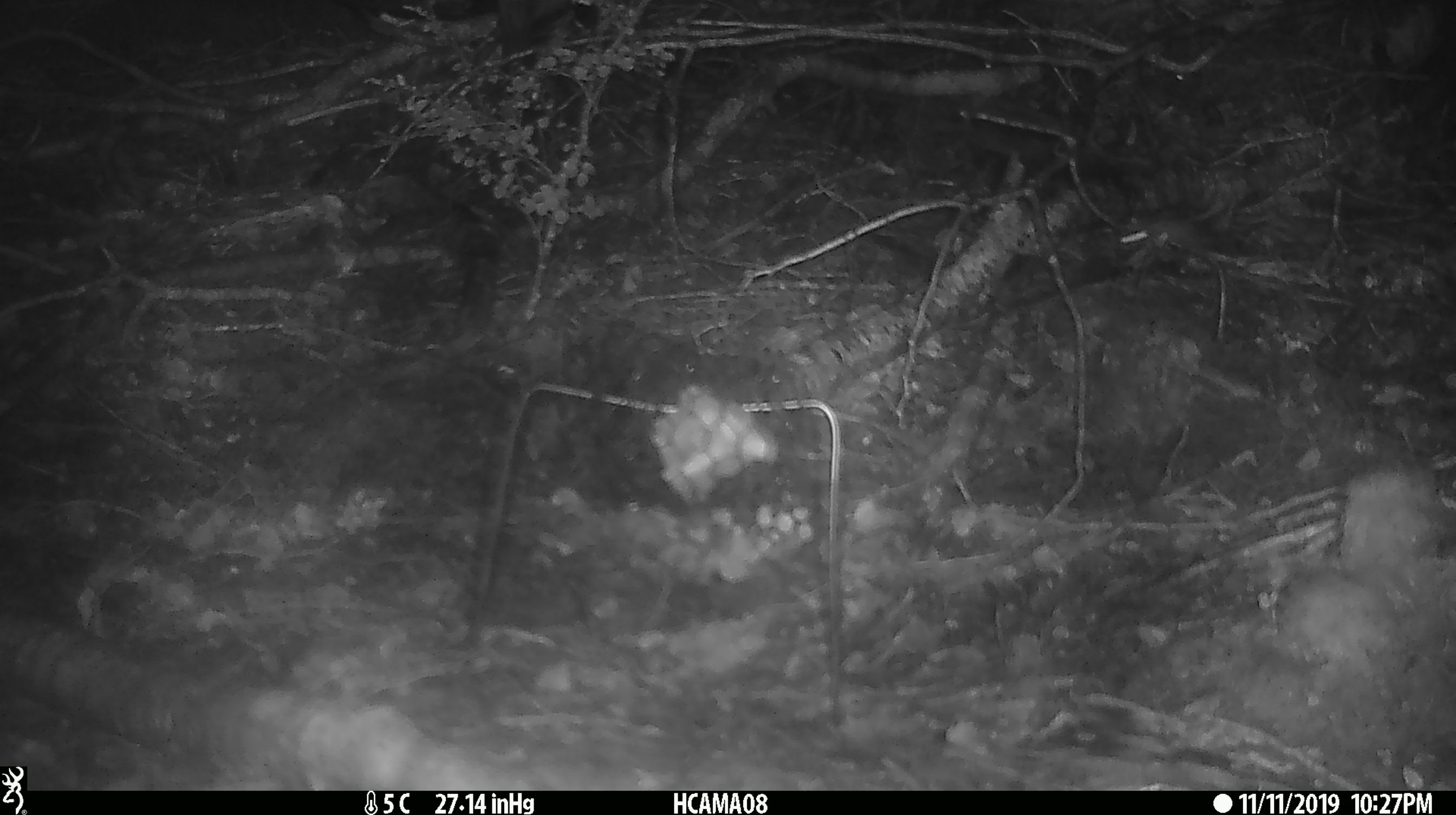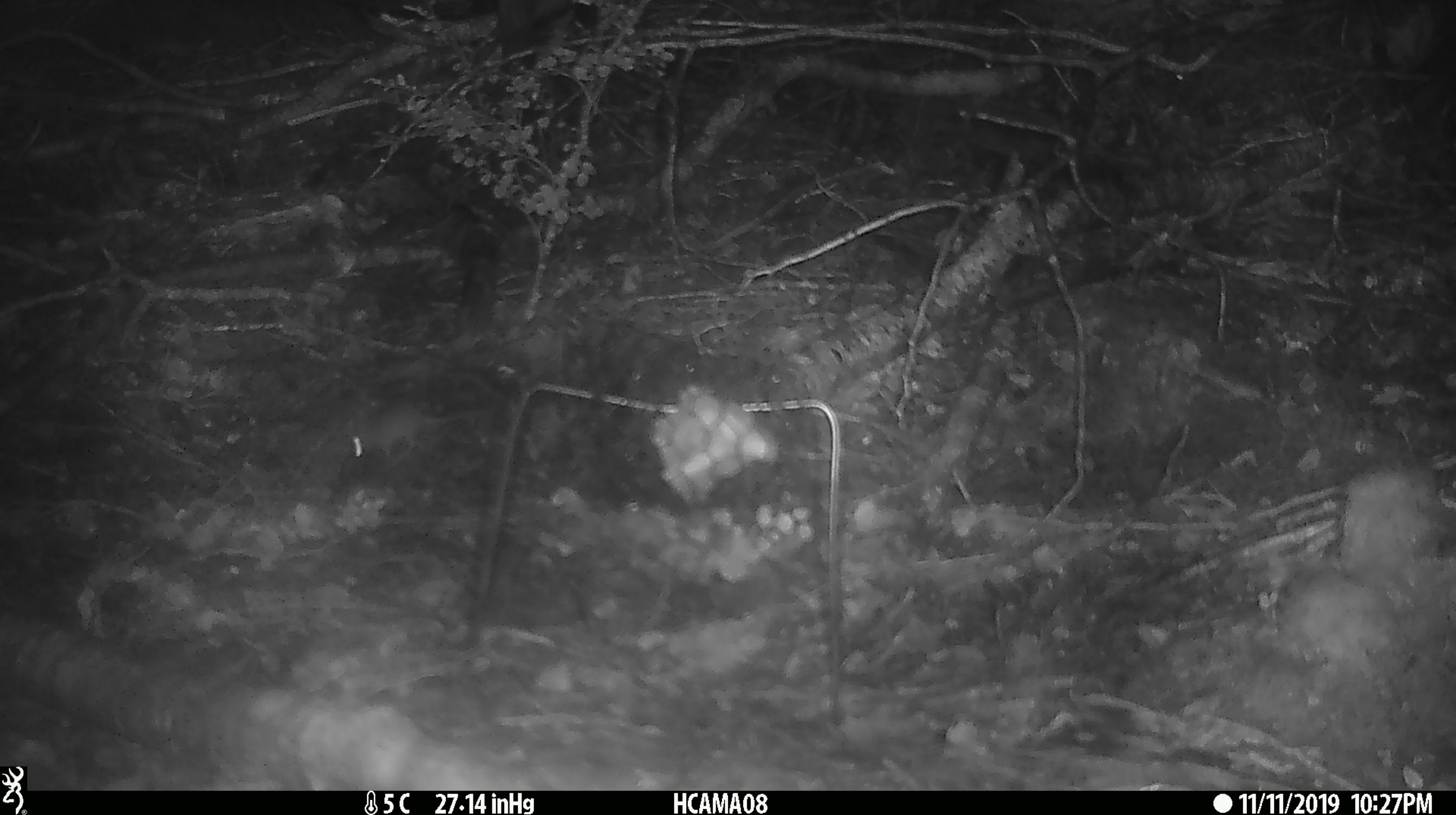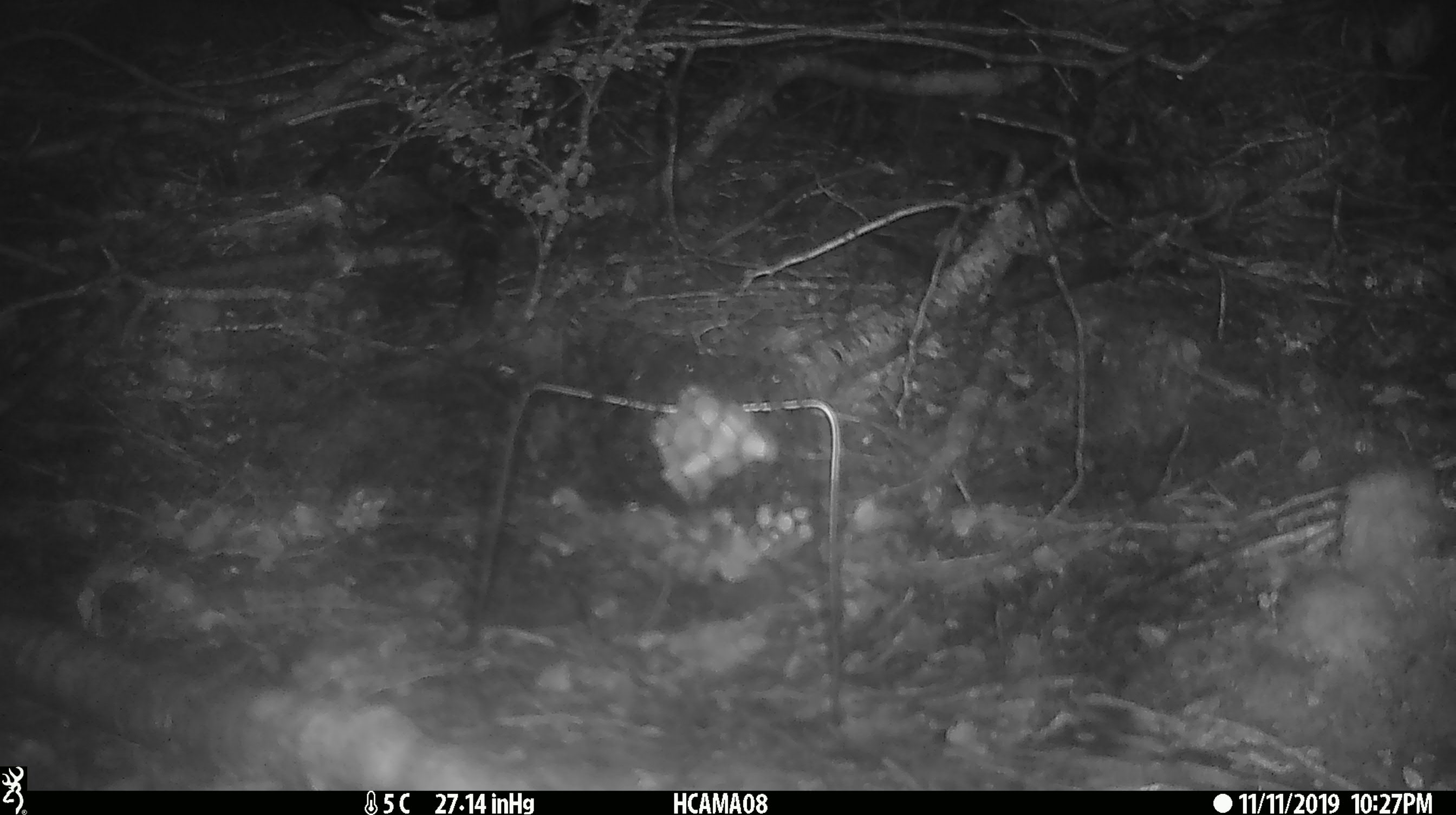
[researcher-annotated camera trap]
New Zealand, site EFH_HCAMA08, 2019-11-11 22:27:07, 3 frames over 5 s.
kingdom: Animalia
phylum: Chordata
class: Mammalia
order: Rodentia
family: Muridae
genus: Mus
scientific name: Mus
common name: mouse